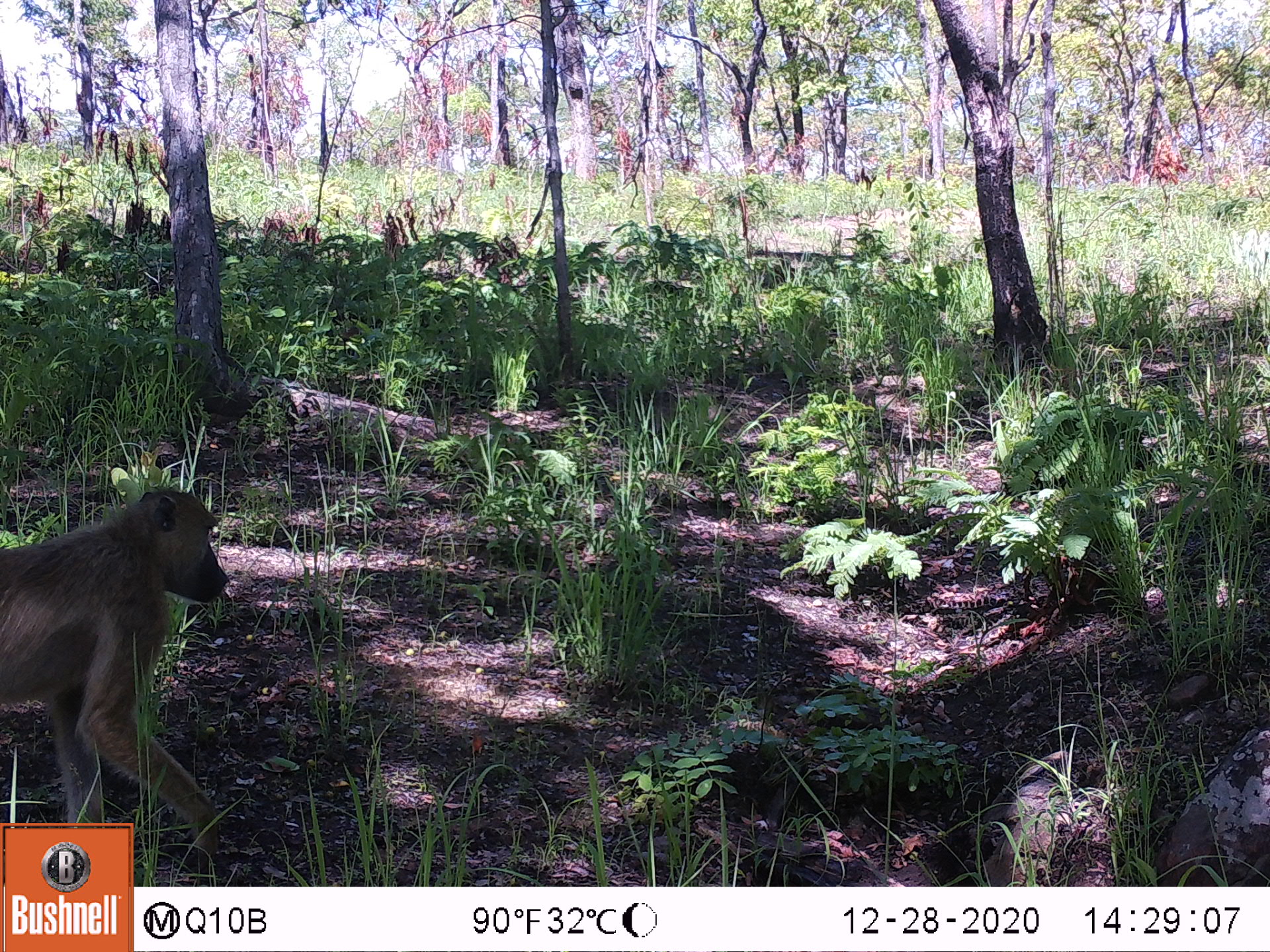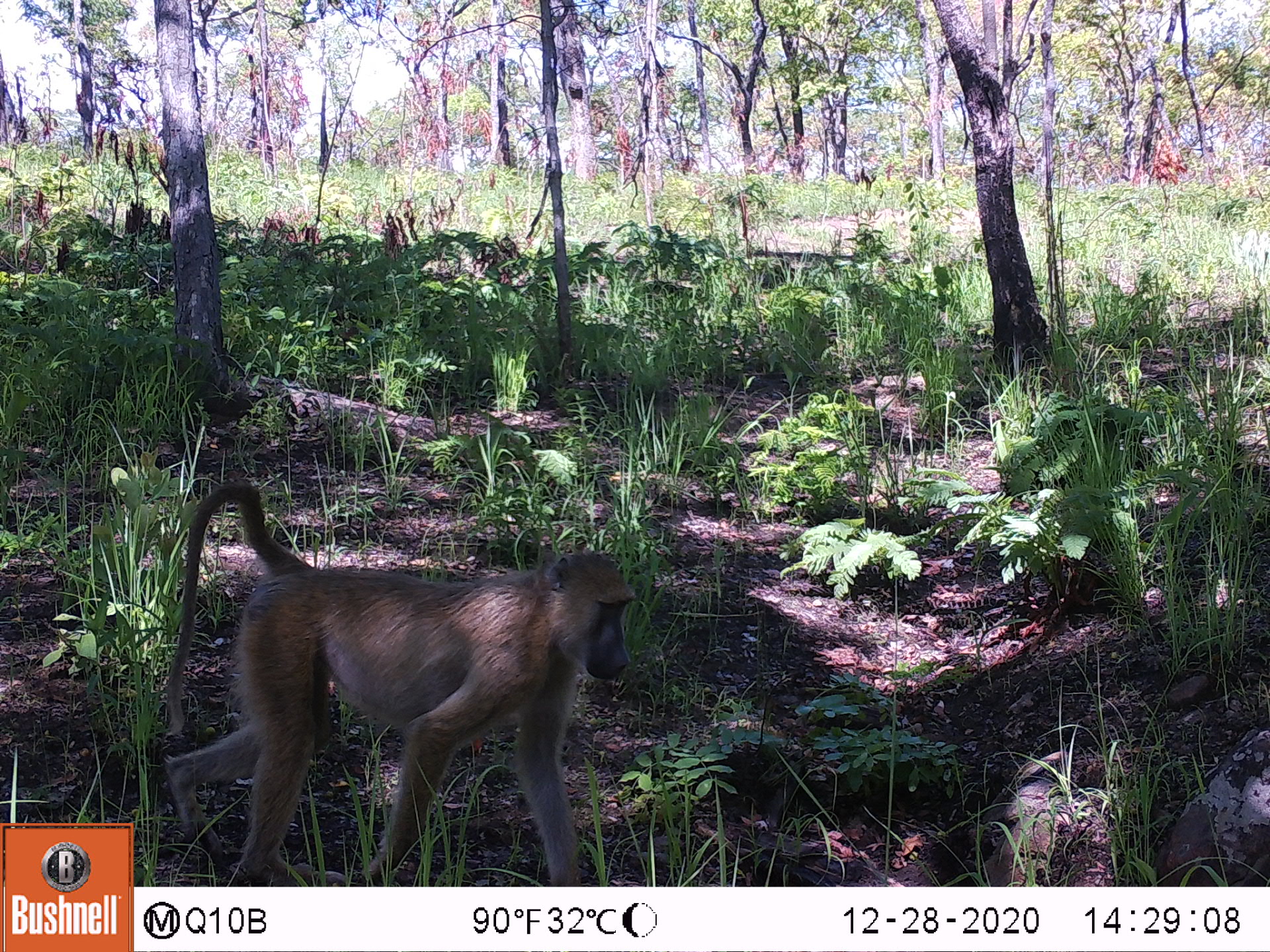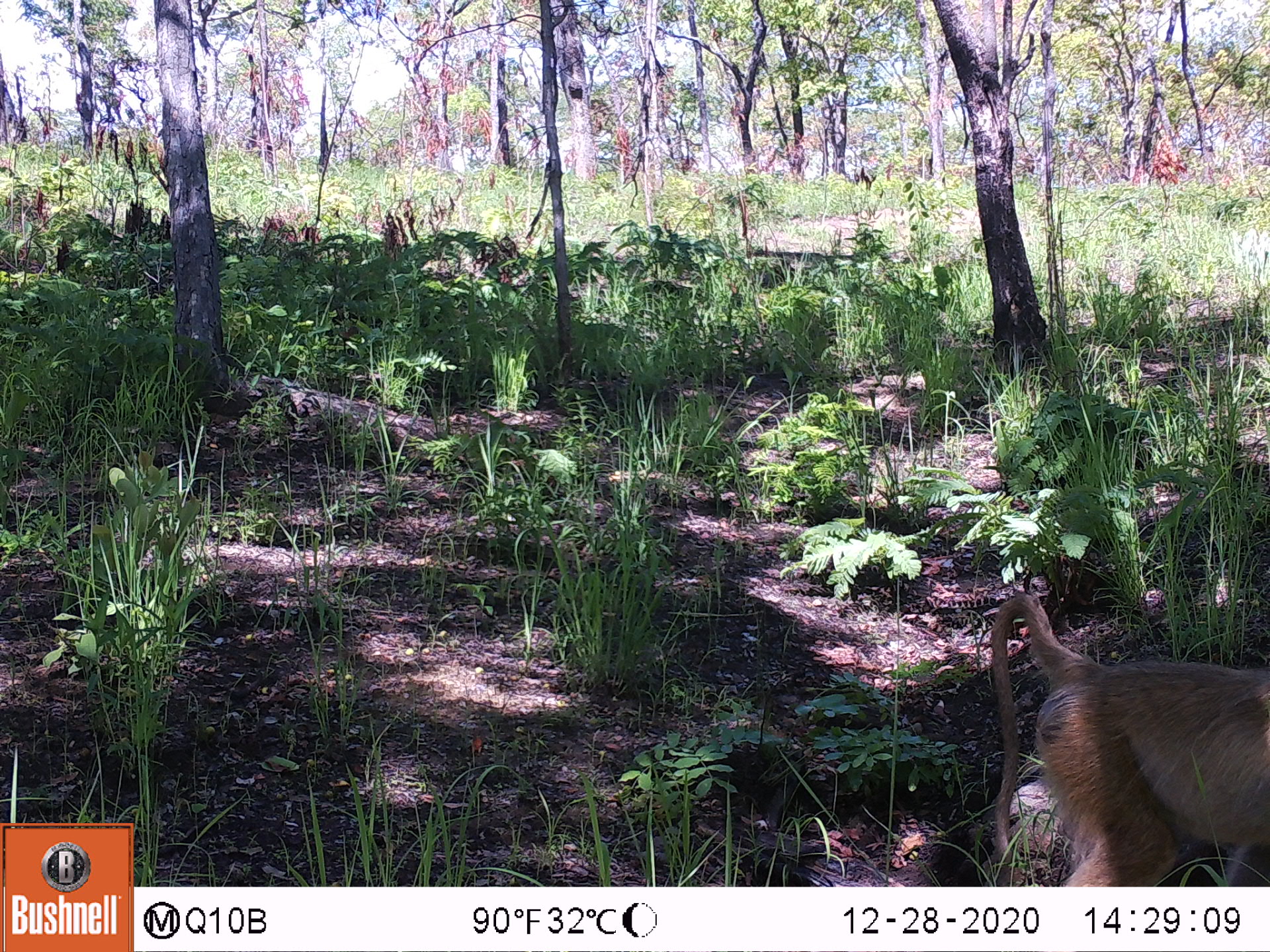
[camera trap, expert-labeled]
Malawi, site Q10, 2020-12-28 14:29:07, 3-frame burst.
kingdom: Animalia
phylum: Chordata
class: Mammalia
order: Primates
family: Cercopithecidae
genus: Papio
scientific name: Papio cynocephalus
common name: yellow baboon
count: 1